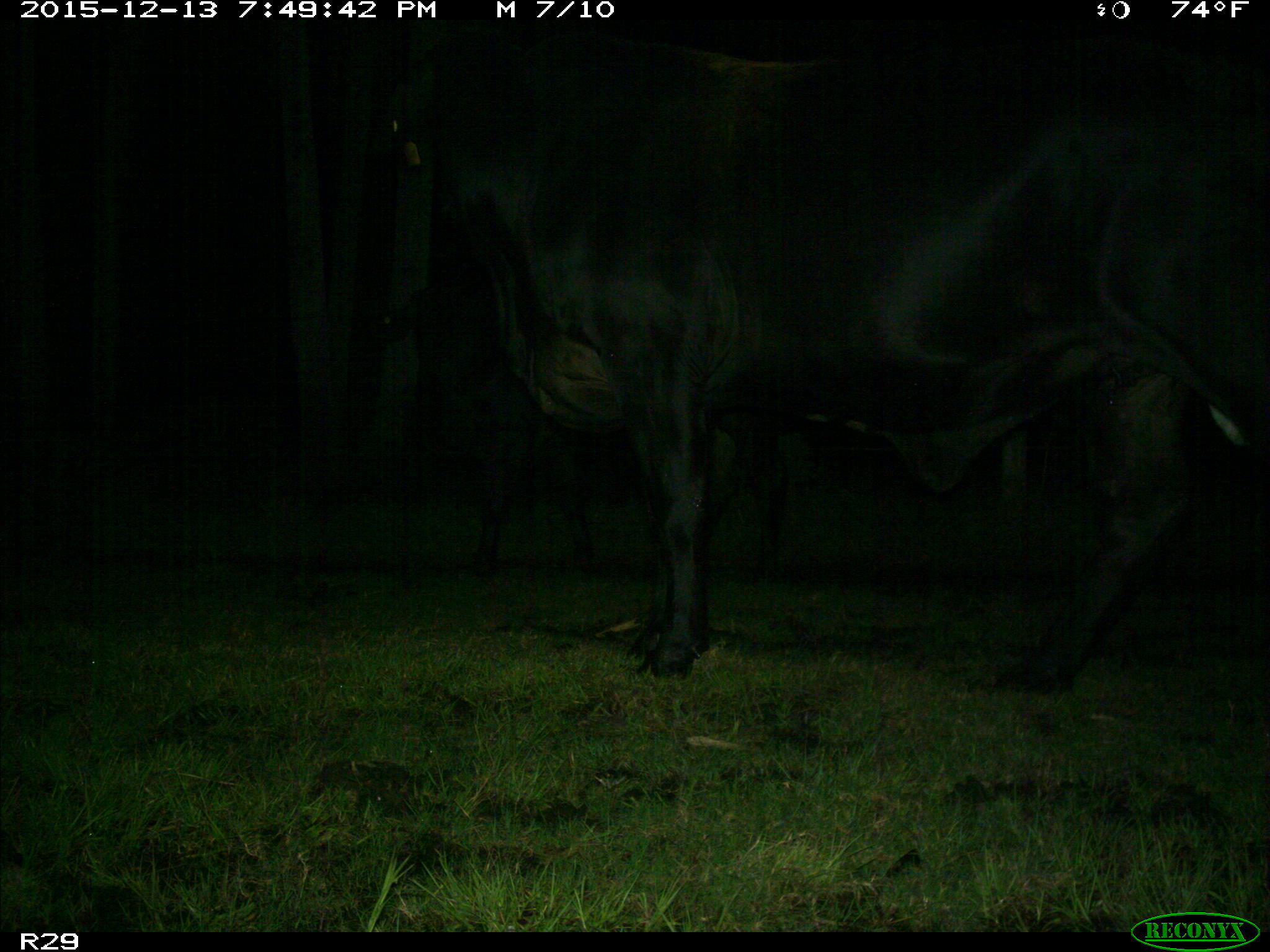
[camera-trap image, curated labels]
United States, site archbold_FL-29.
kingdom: Animalia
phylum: Chordata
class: Mammalia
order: Artiodactyla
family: Bovidae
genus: Bos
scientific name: Bos taurus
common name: domestic cow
Bos taurus (domestic cow).